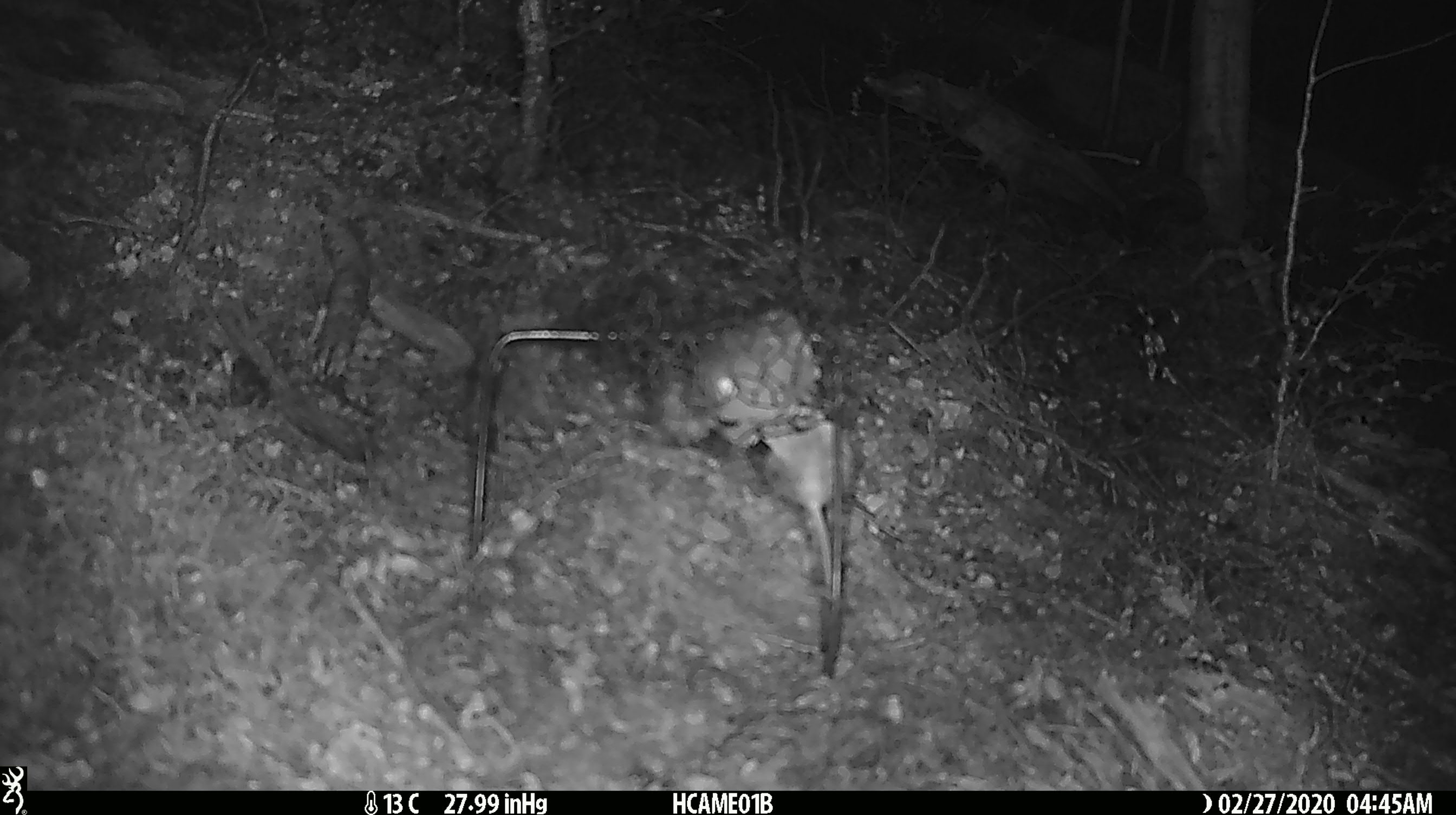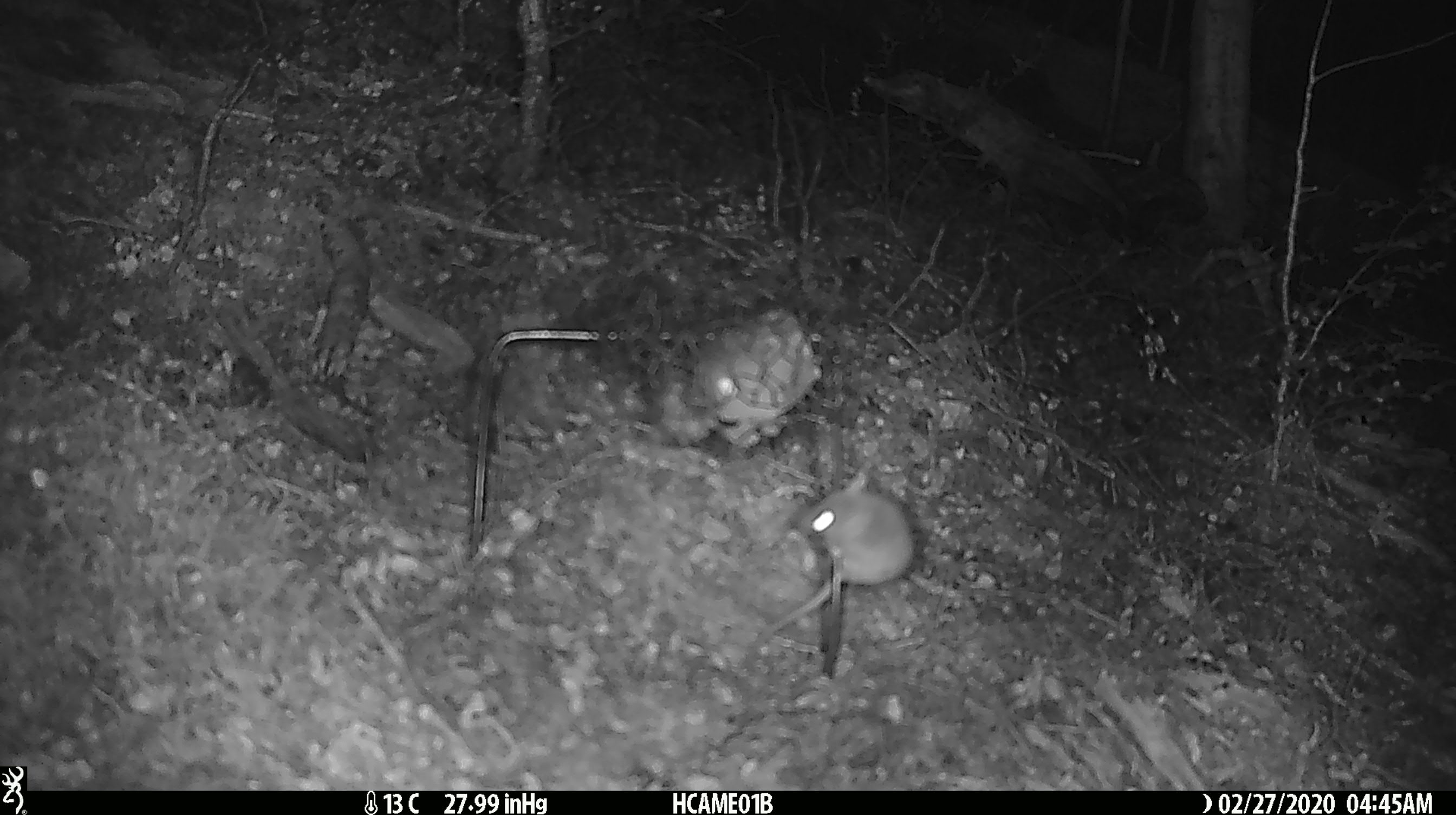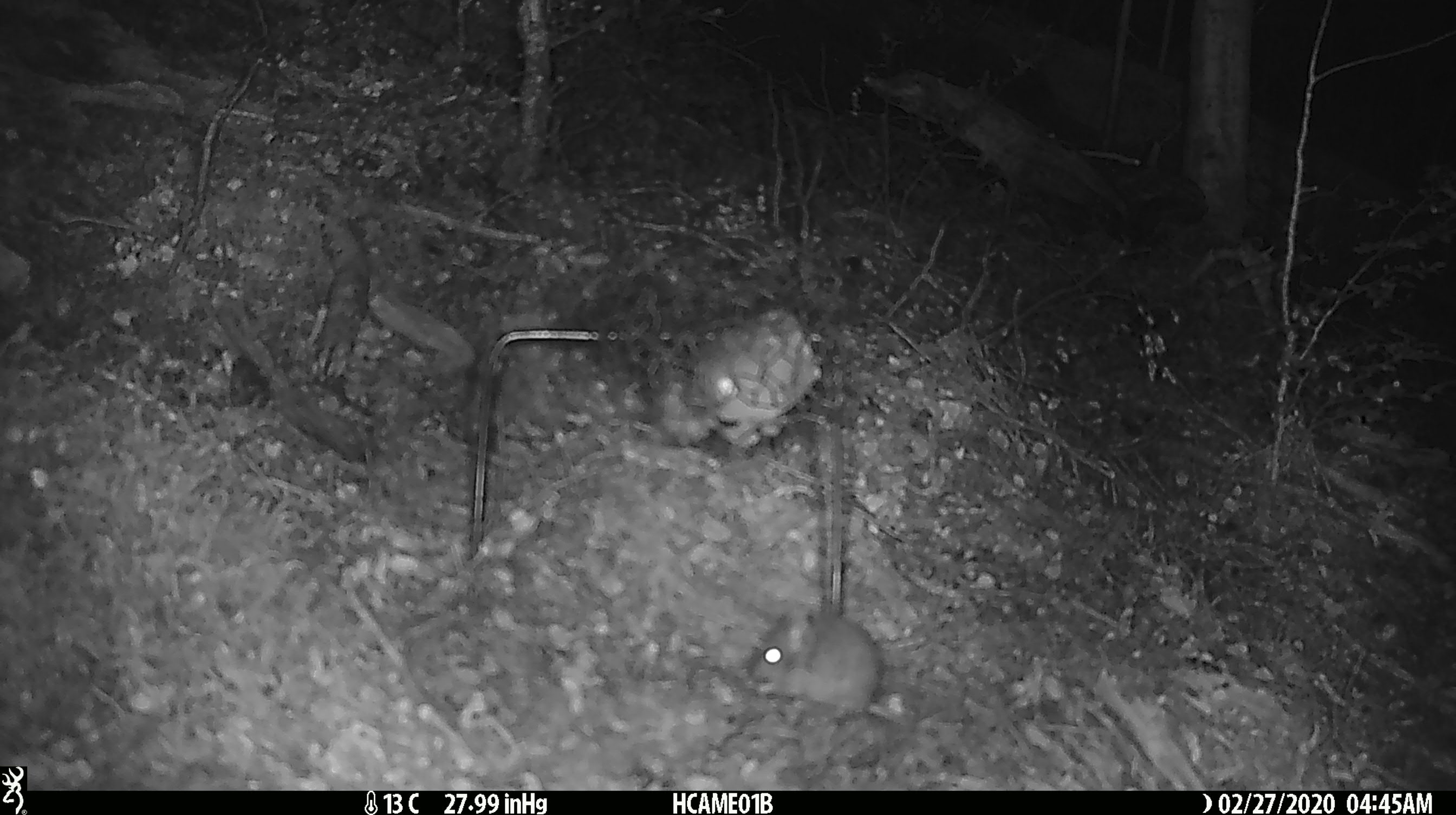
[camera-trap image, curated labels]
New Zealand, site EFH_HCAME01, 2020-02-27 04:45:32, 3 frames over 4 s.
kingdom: Animalia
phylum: Chordata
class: Mammalia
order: Rodentia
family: Muridae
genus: Mus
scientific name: Mus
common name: mouse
Mouse (Mus).